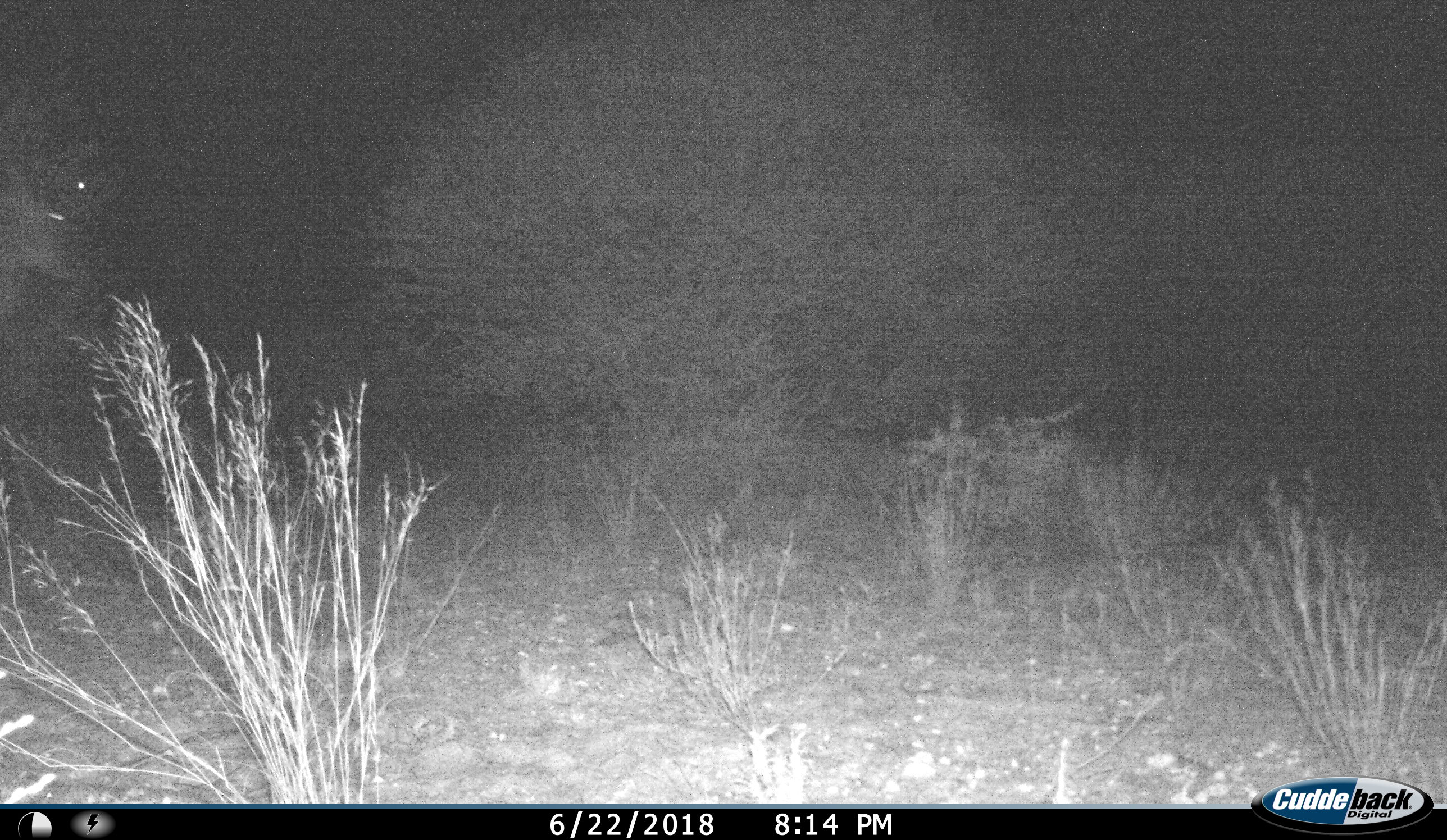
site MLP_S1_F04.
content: unidentified animal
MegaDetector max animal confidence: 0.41